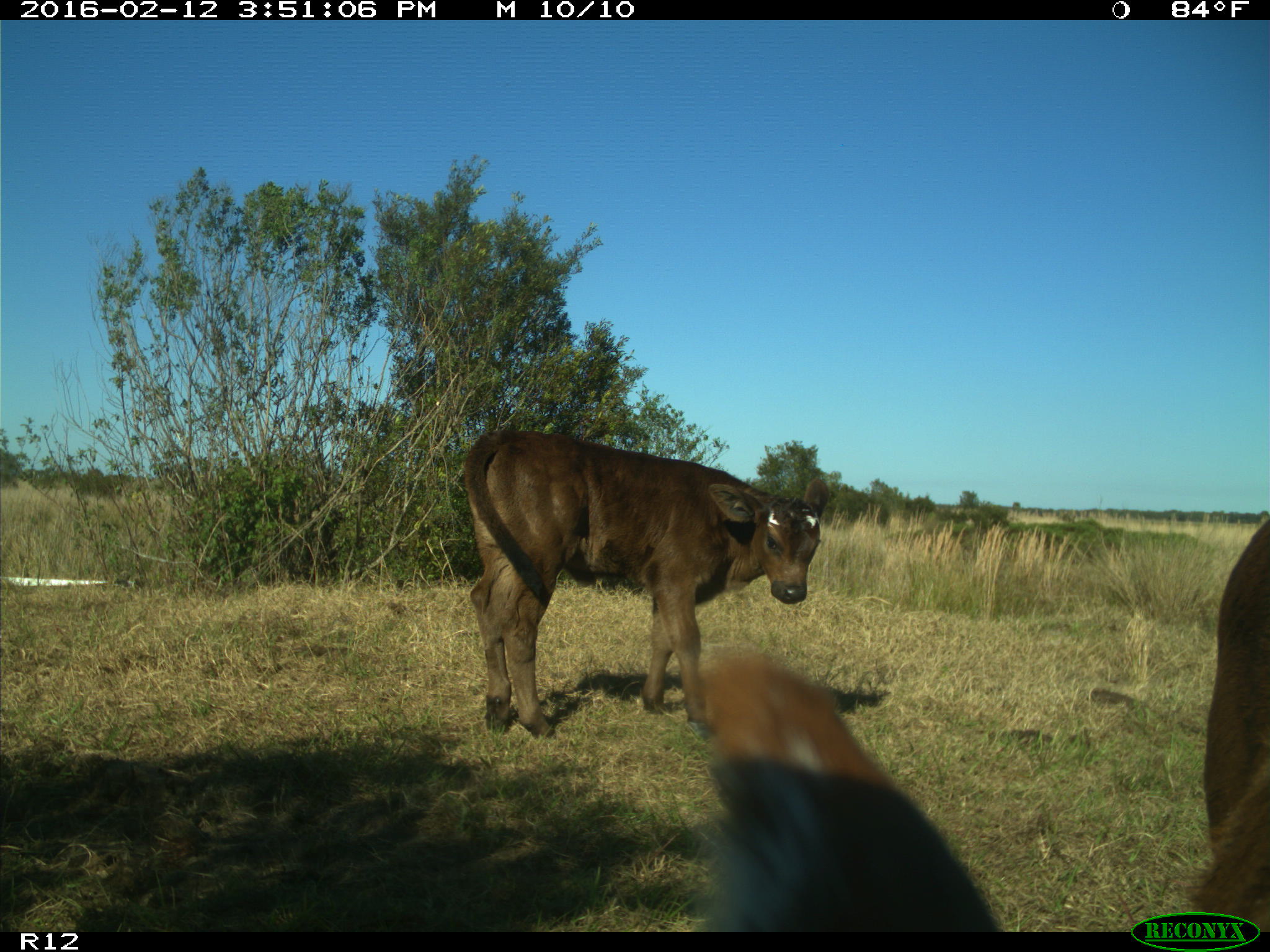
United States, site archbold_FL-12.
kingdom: Animalia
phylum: Chordata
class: Mammalia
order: Artiodactyla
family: Bovidae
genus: Bos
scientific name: Bos taurus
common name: domestic cow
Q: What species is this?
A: Bos taurus (domestic cow).